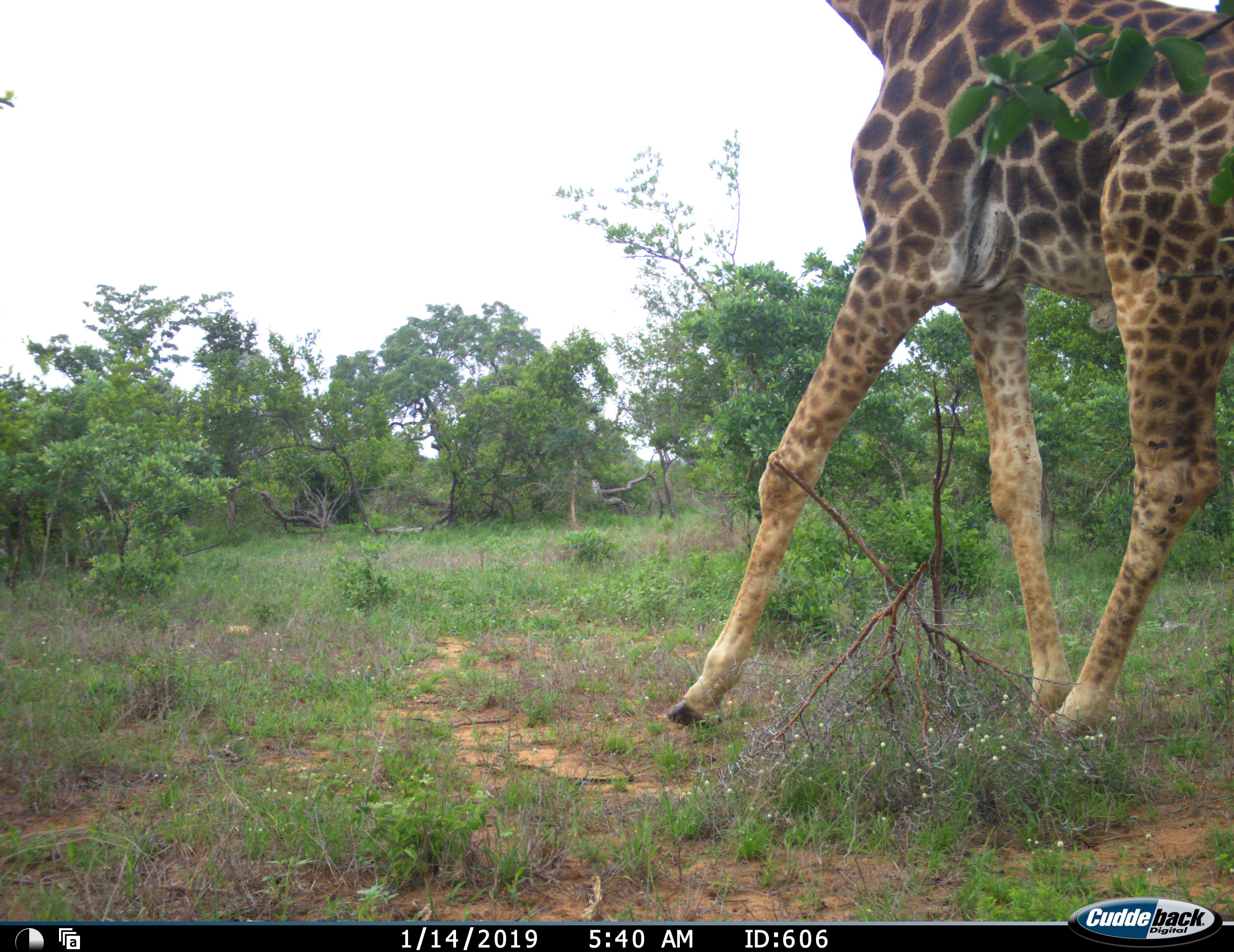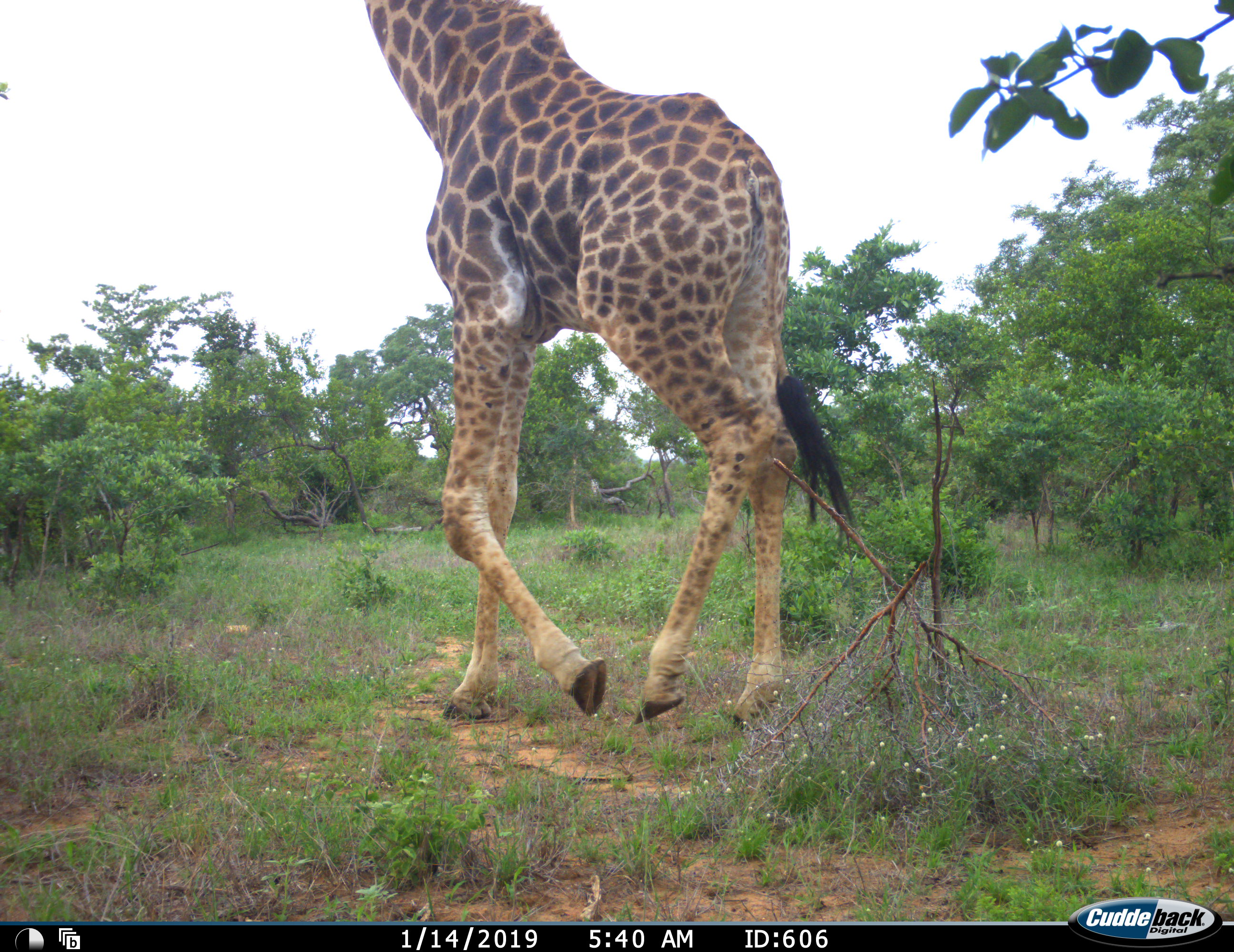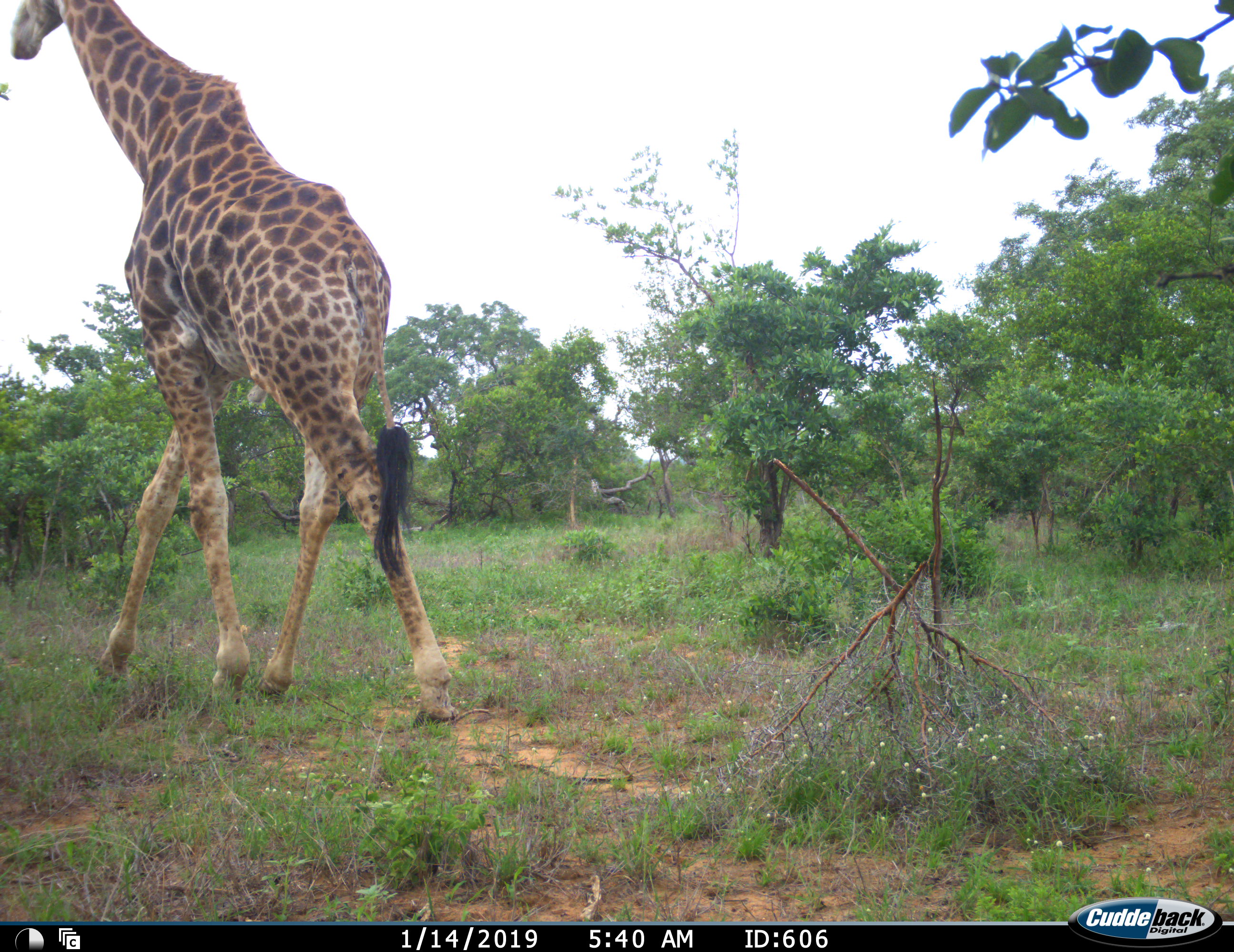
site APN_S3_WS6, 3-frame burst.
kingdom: Animalia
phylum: Chordata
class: Mammalia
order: Artiodactyla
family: Giraffidae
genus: Giraffa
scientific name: Giraffa camelopardalis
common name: giraffe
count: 1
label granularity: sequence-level